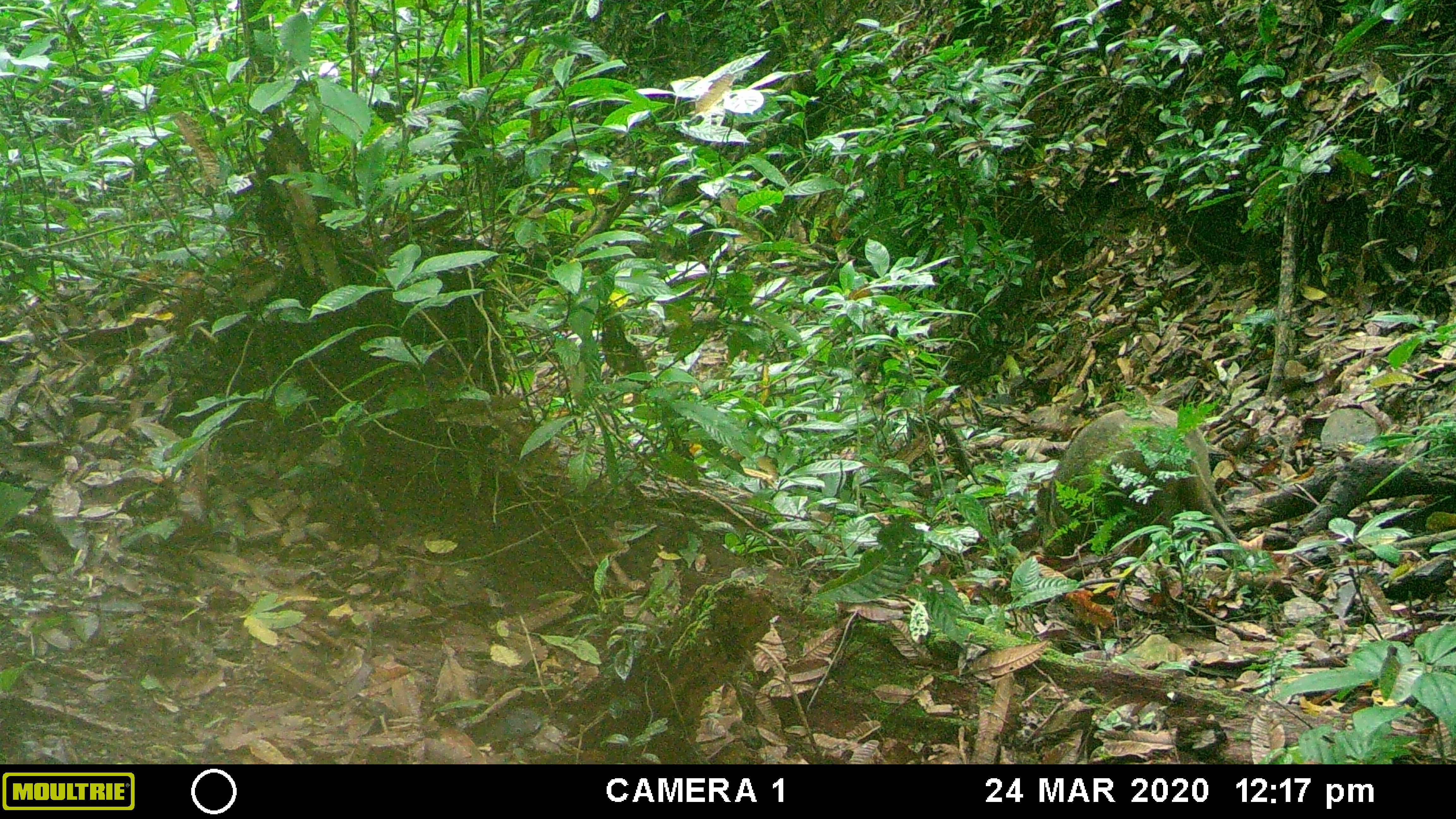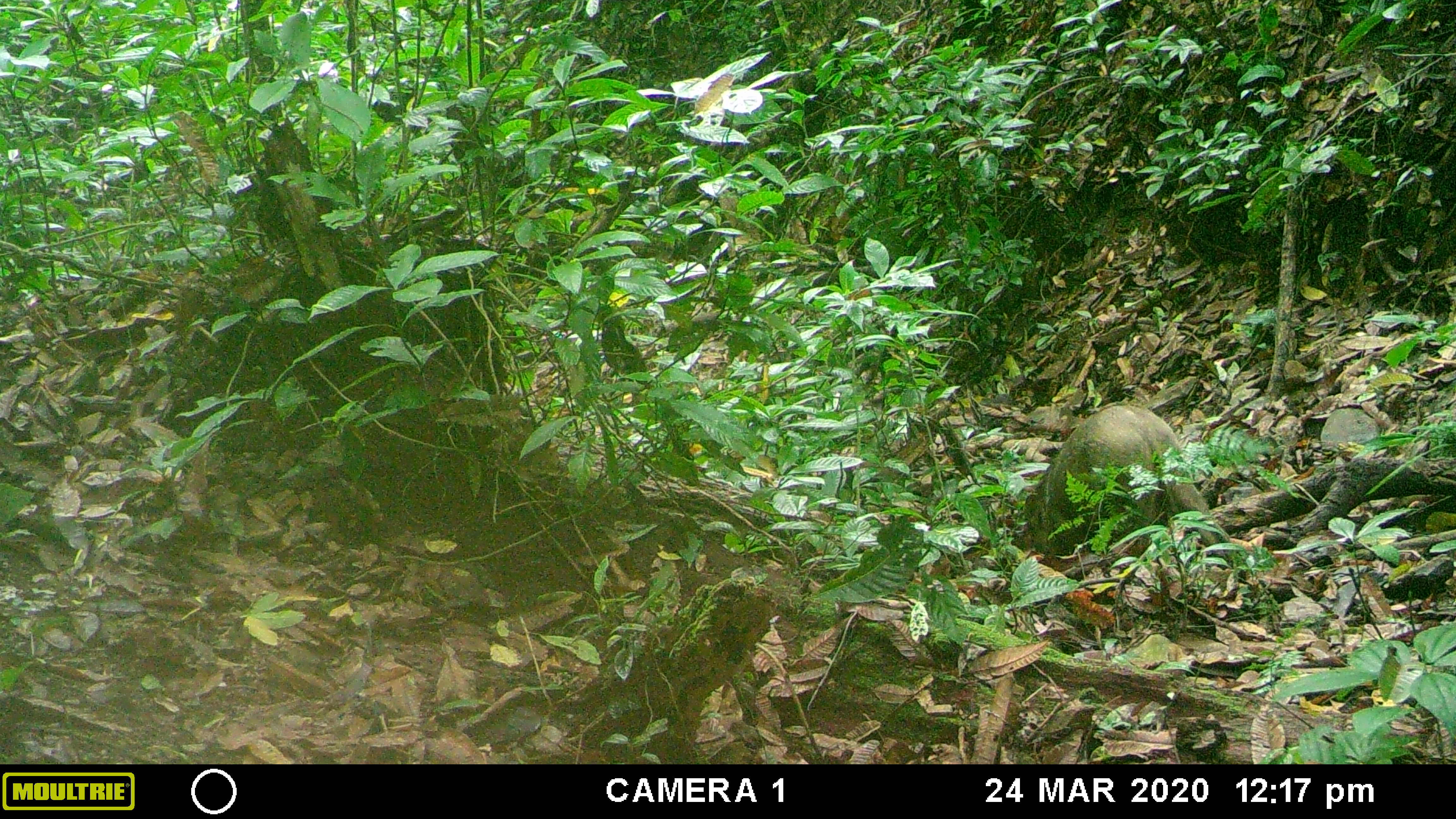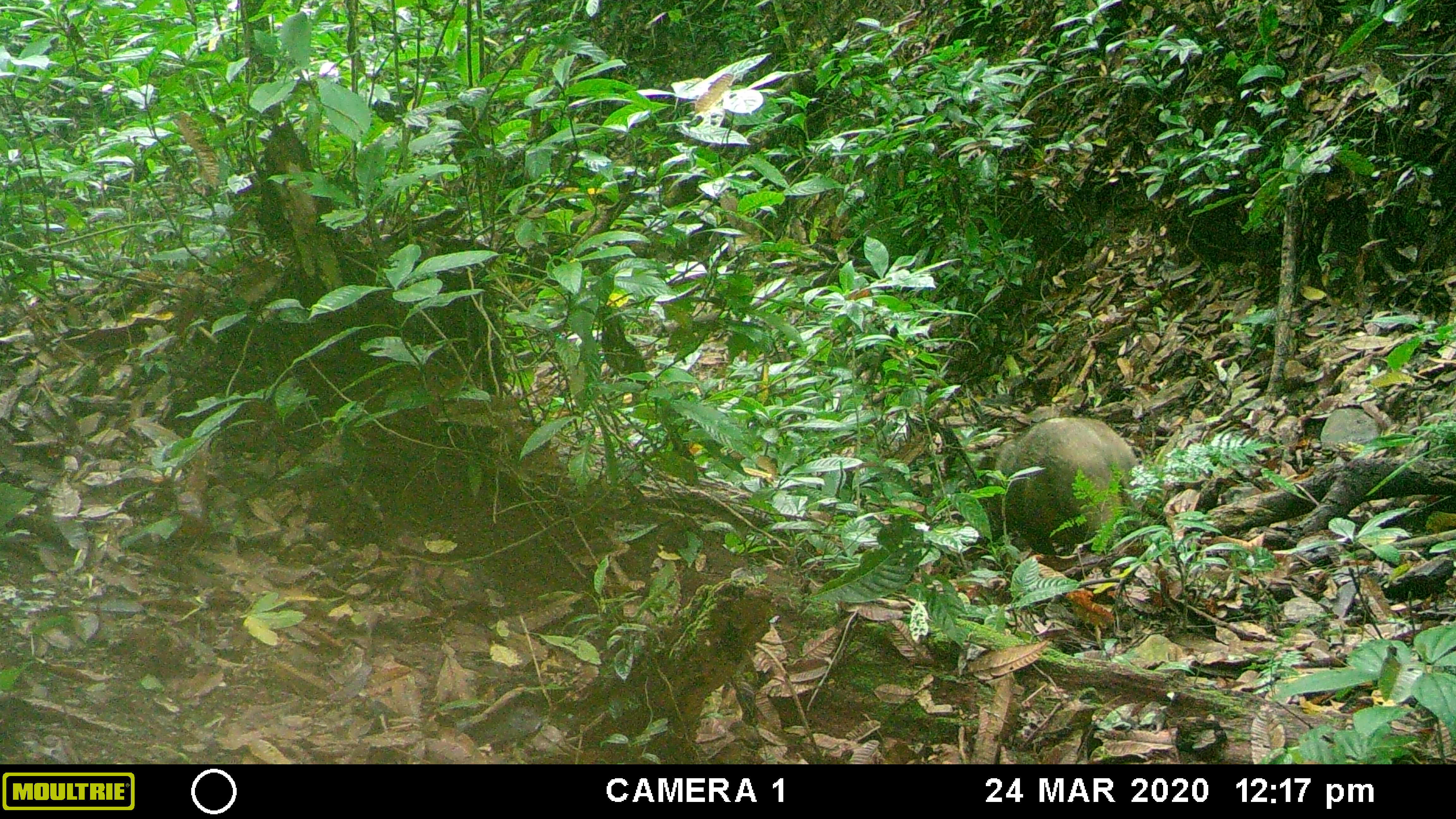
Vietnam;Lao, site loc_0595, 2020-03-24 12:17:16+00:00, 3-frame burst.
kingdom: Animalia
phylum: Chordata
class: Mammalia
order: Artiodactyla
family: Suidae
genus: Sus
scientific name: Sus scrofa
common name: eurasian wild pig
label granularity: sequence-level